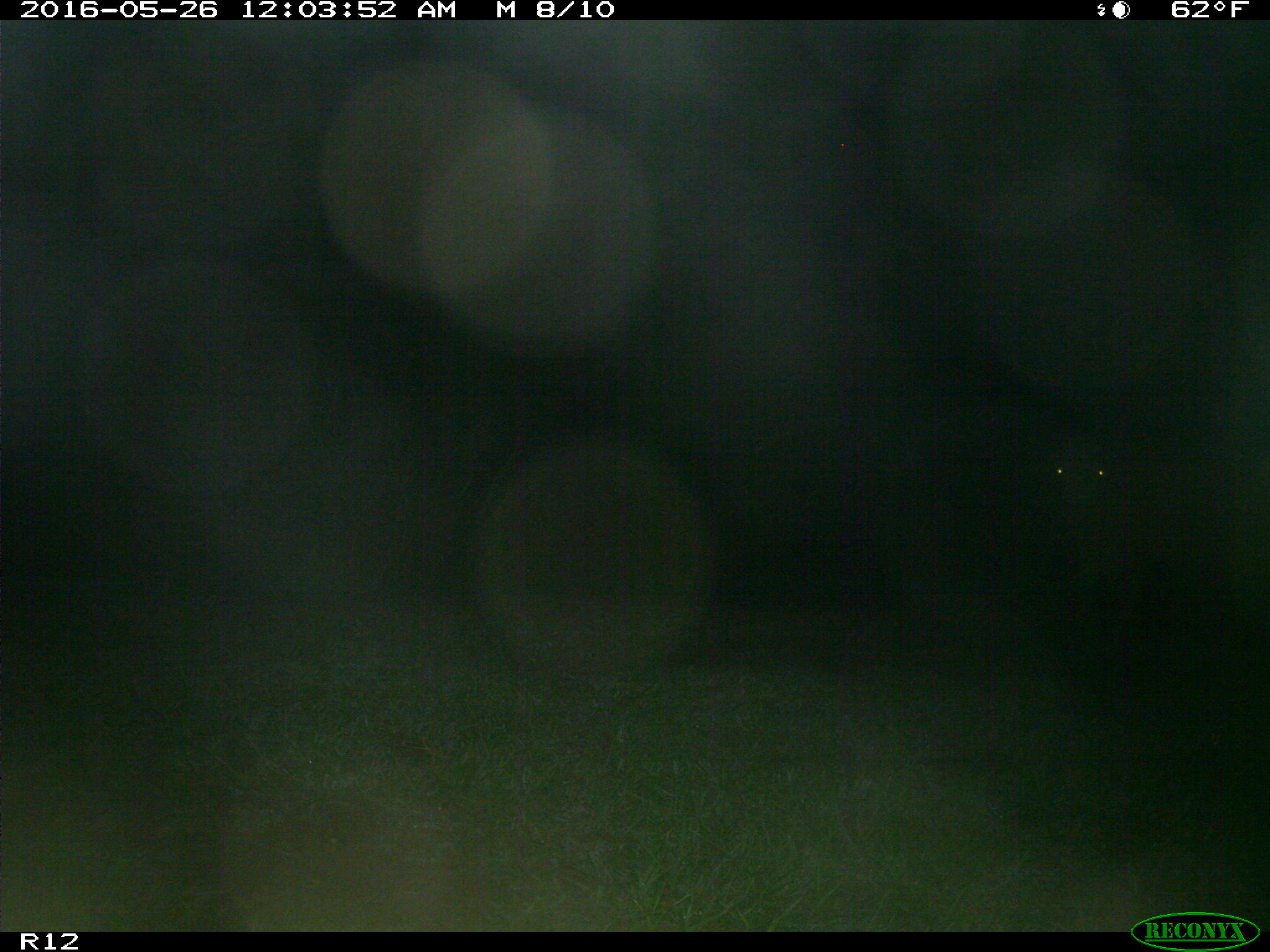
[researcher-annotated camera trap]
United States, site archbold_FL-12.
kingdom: Animalia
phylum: Chordata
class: Mammalia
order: Artiodactyla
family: Bovidae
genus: Bos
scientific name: Bos taurus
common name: domestic cow